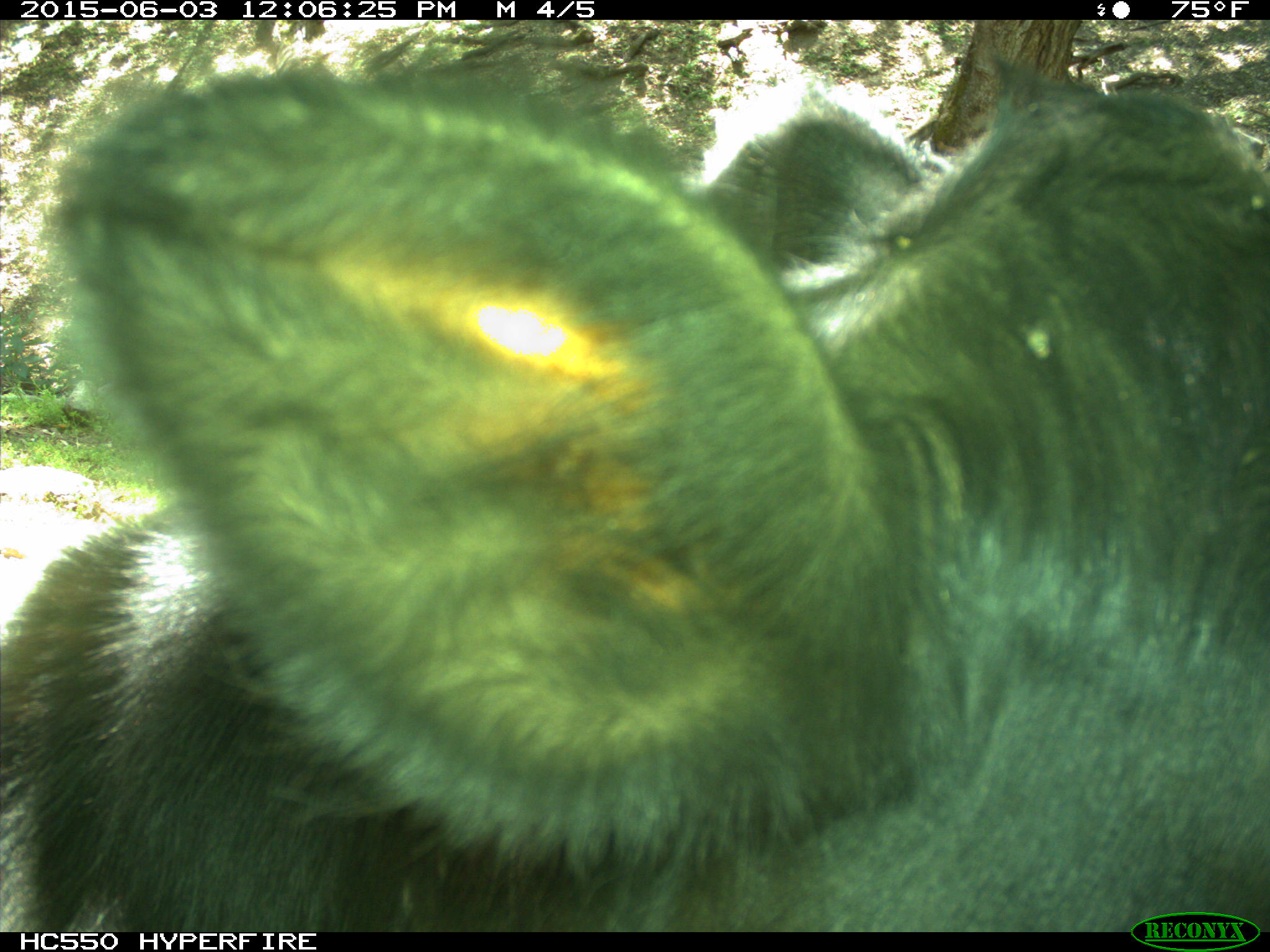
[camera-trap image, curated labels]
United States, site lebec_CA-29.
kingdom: Animalia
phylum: Chordata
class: Mammalia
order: Artiodactyla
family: Bovidae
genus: Bos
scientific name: Bos taurus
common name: domestic cow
Bos taurus (domestic cow).